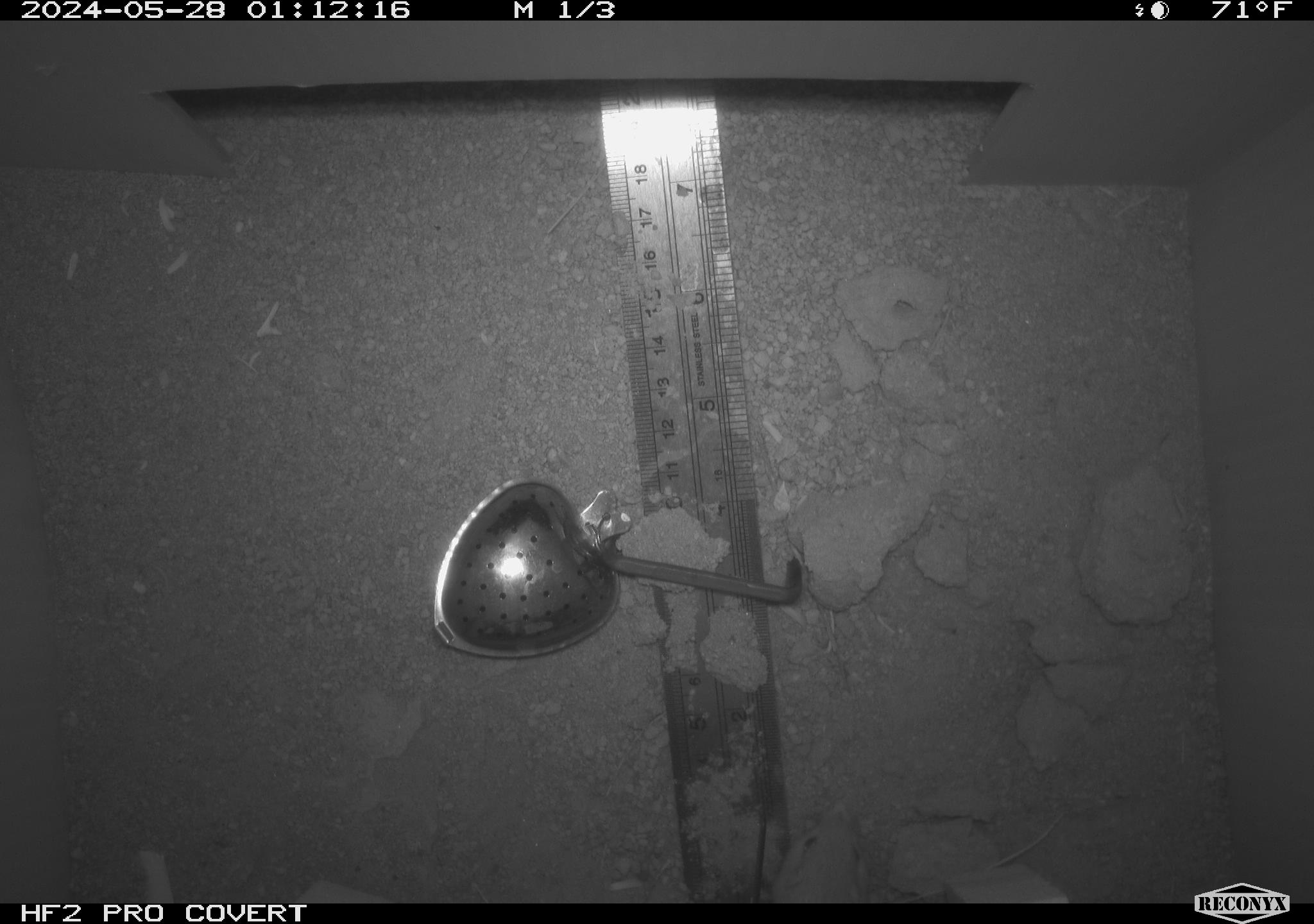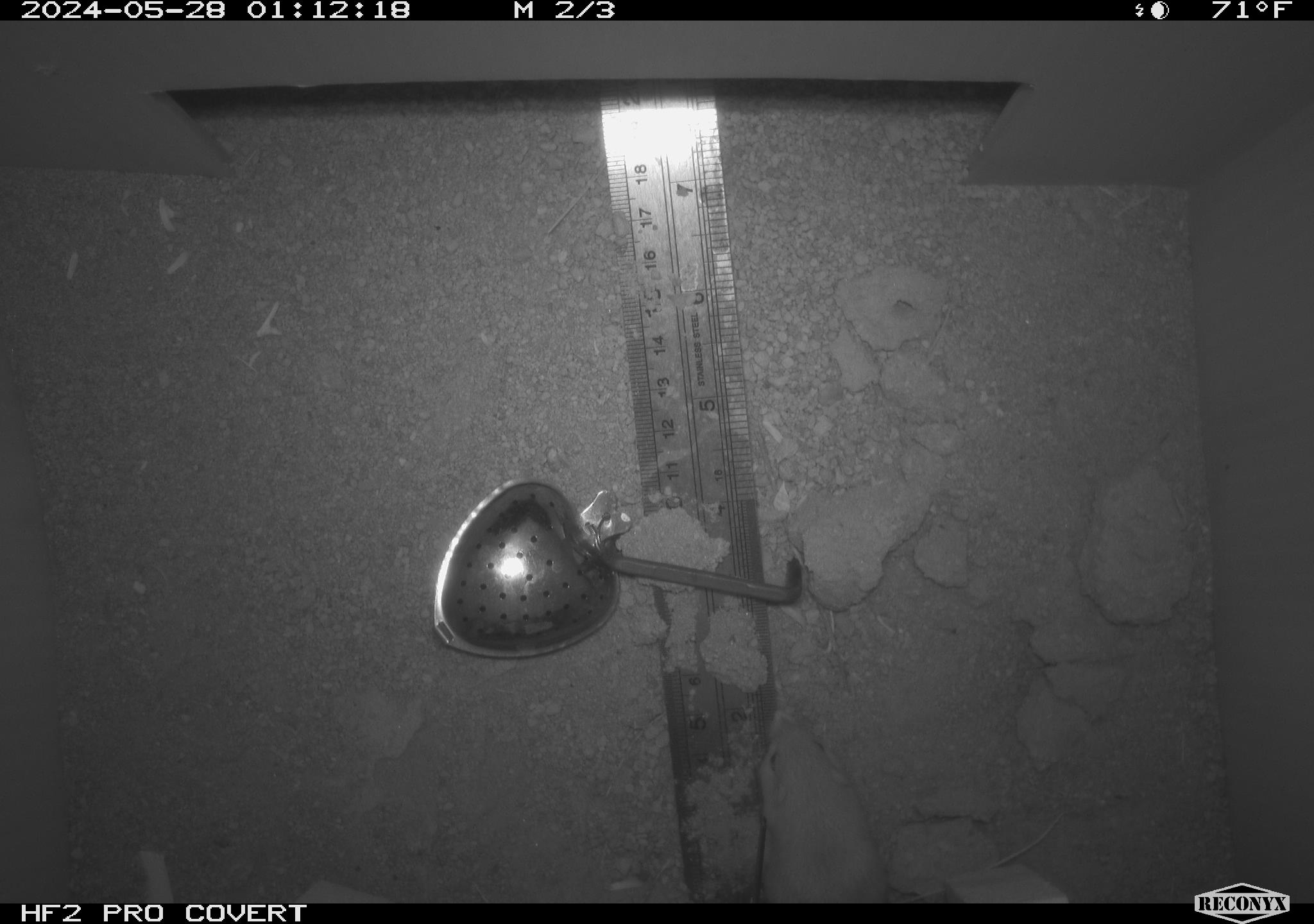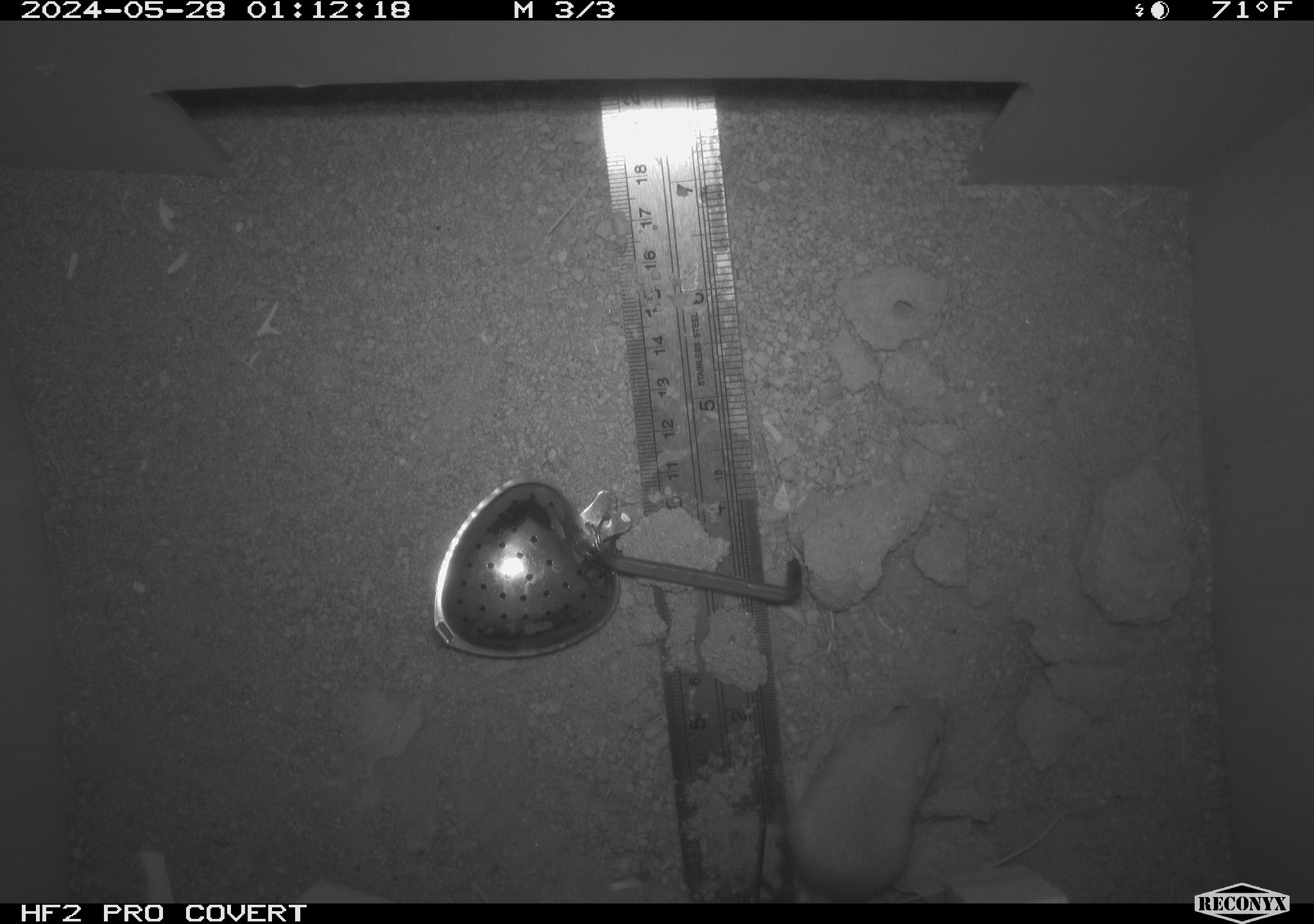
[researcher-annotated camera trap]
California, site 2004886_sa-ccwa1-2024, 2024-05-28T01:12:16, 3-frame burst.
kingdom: Animalia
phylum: Chordata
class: Mammalia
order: Rodentia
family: Heteromyidae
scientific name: Heteromyidae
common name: kangaroo rats and pocket mice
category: heteromyidae family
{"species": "heteromyidae family (kangaroo rats and pocket mice) (Heteromyidae)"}